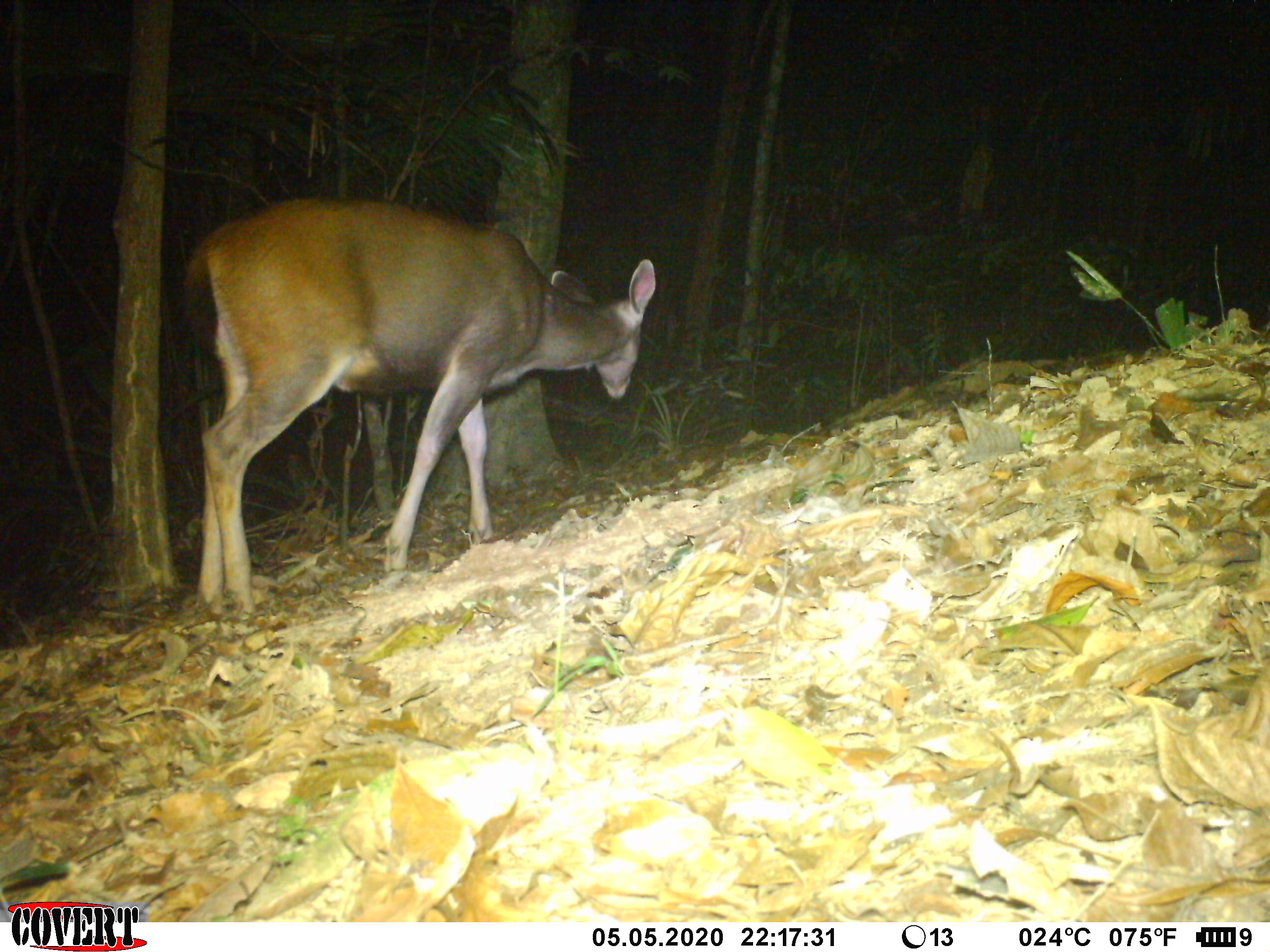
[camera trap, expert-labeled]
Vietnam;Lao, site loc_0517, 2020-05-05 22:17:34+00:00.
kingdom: Animalia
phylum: Chordata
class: Mammalia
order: Artiodactyla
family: Cervidae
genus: Rusa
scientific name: Rusa unicolor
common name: sambar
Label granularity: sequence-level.